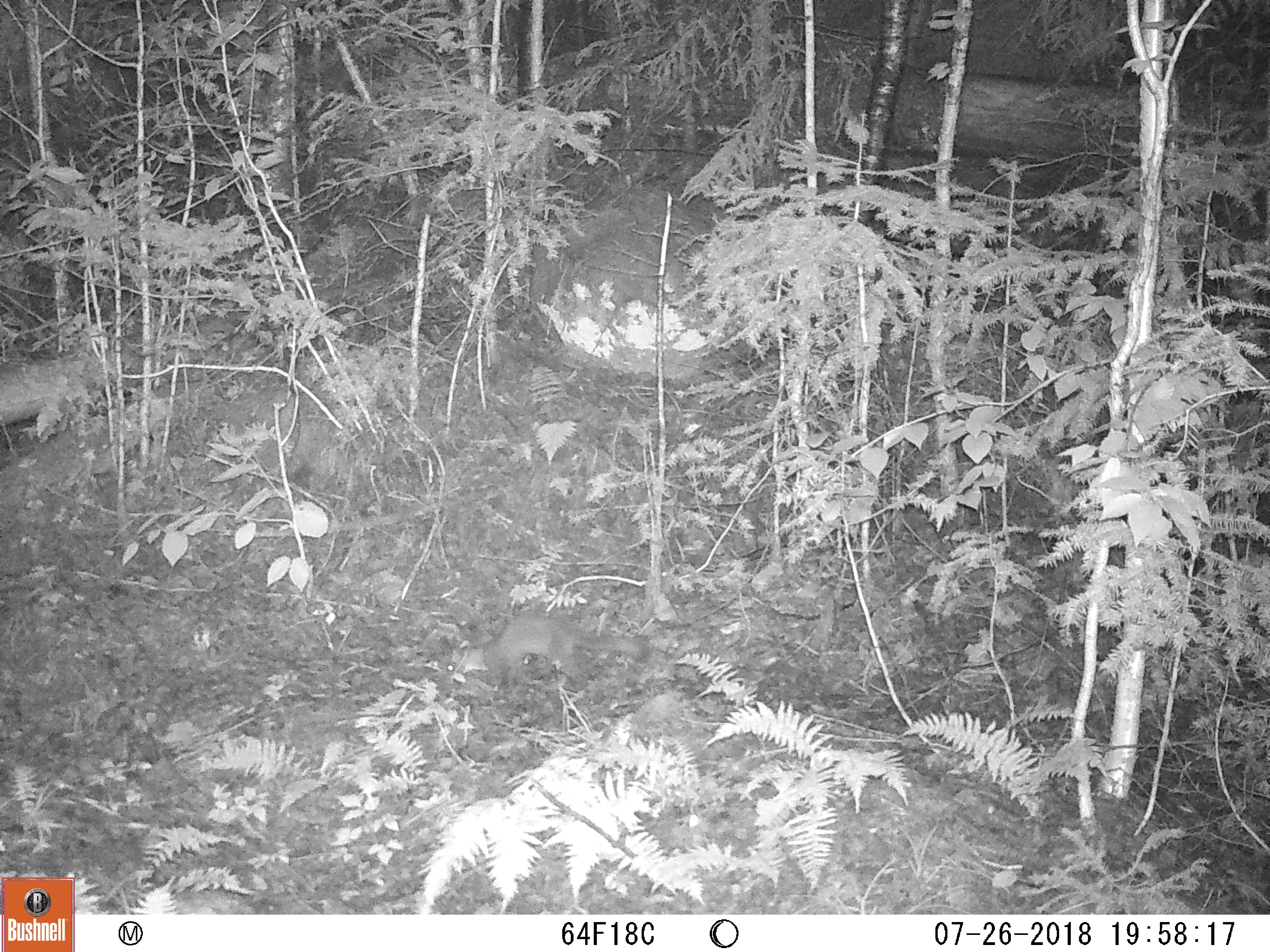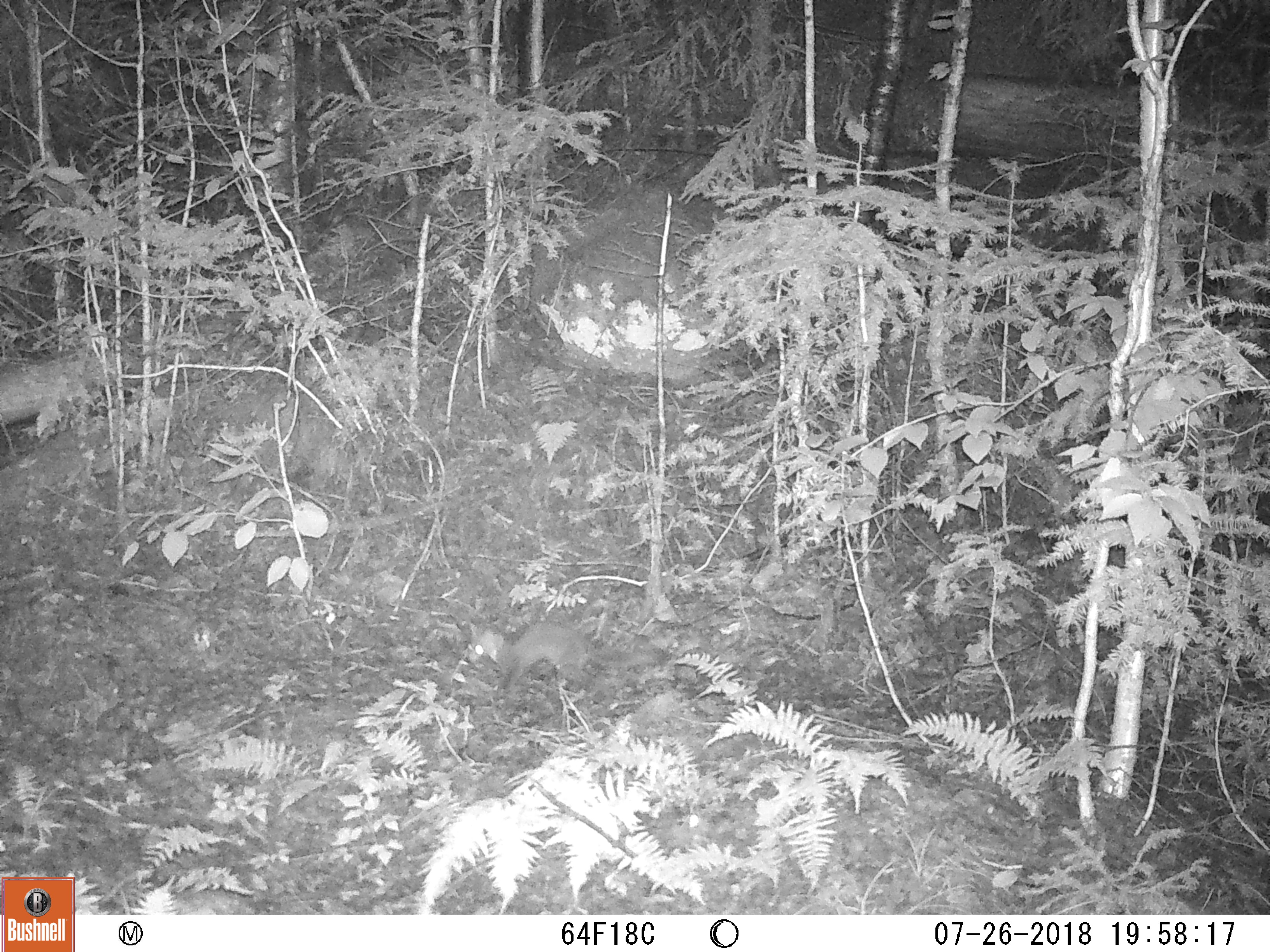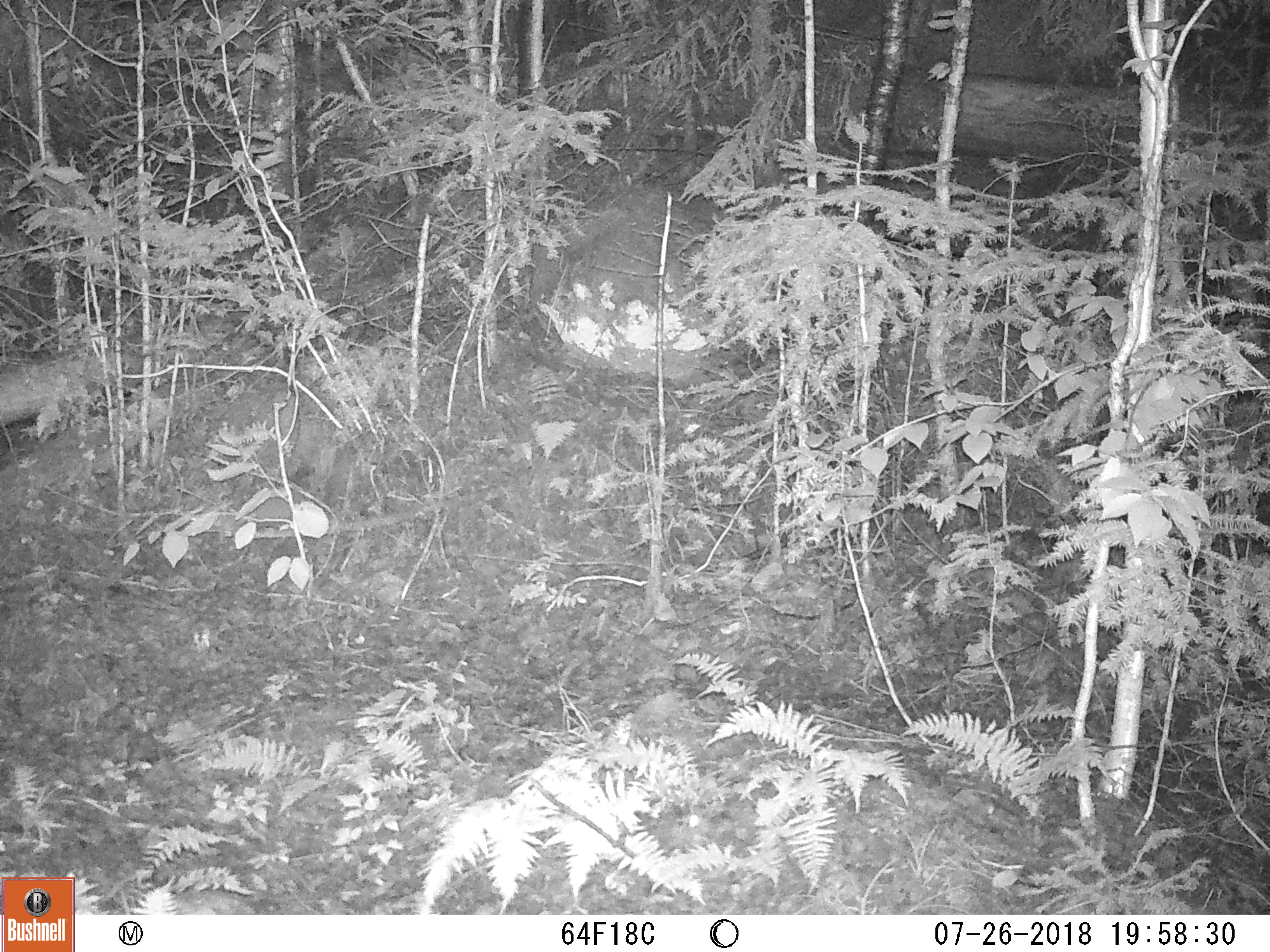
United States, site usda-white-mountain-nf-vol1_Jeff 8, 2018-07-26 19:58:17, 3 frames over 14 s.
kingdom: Animalia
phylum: Chordata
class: Mammalia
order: Carnivora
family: Mustelidae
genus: Martes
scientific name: Martes americana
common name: american marten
American marten (Martes americana).